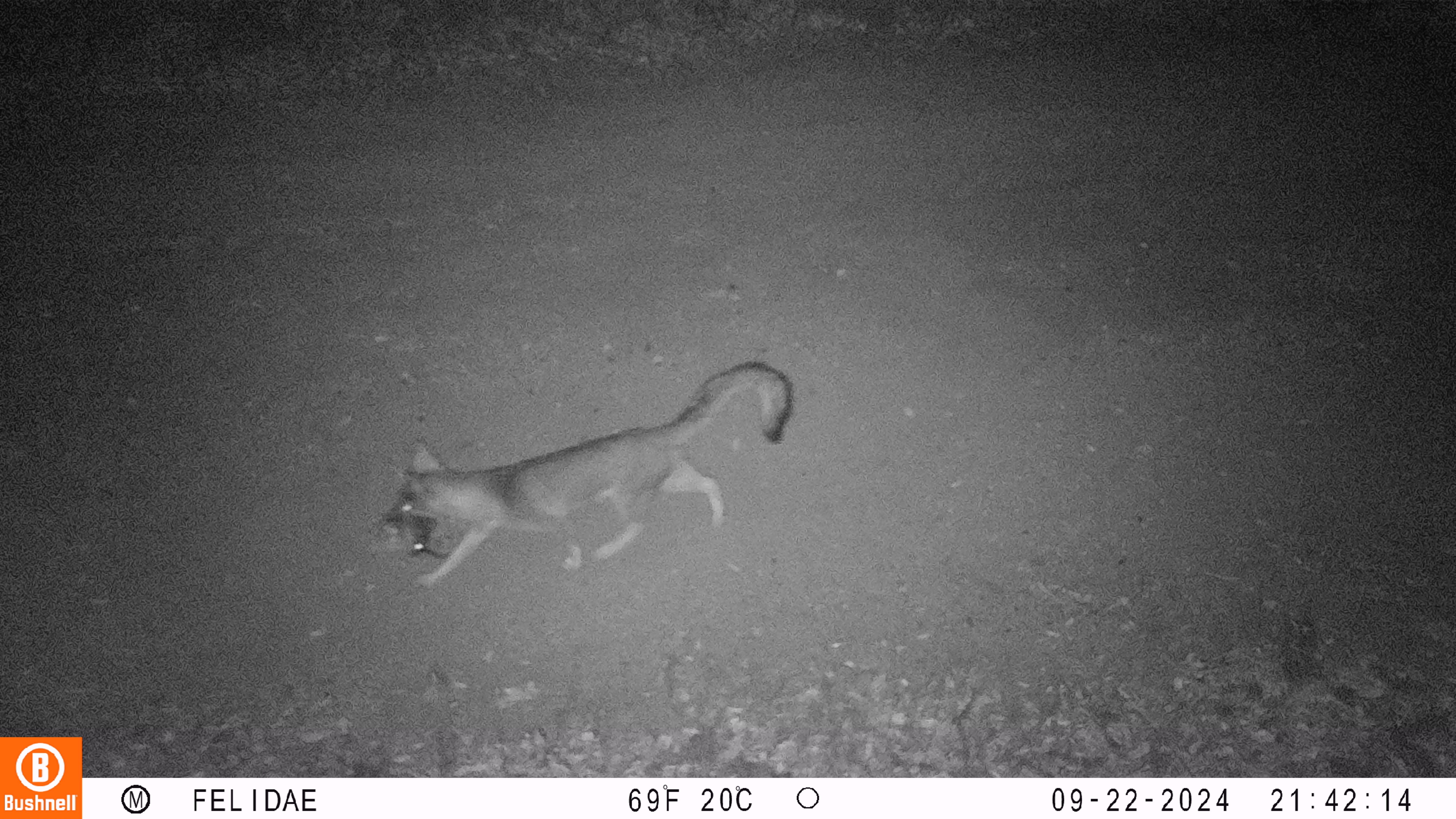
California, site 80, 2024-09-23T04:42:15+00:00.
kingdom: Animalia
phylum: Chordata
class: Mammalia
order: Carnivora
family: Canidae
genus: Urocyon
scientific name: Urocyon cinereoargenteus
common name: gray fox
Gray fox (Urocyon cinereoargenteus).